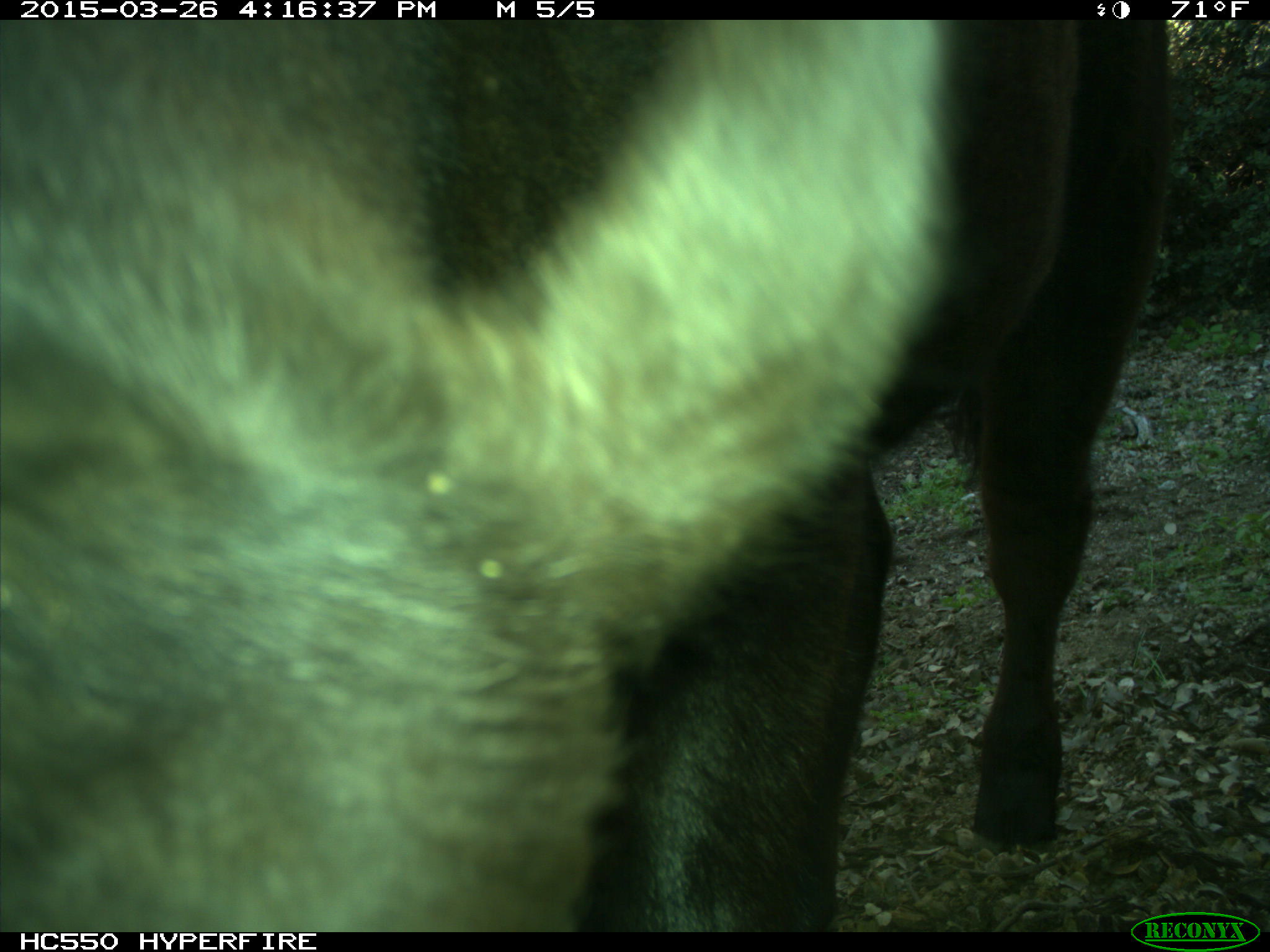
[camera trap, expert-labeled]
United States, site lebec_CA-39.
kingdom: Animalia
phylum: Chordata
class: Mammalia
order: Artiodactyla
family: Bovidae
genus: Bos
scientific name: Bos taurus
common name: domestic cow